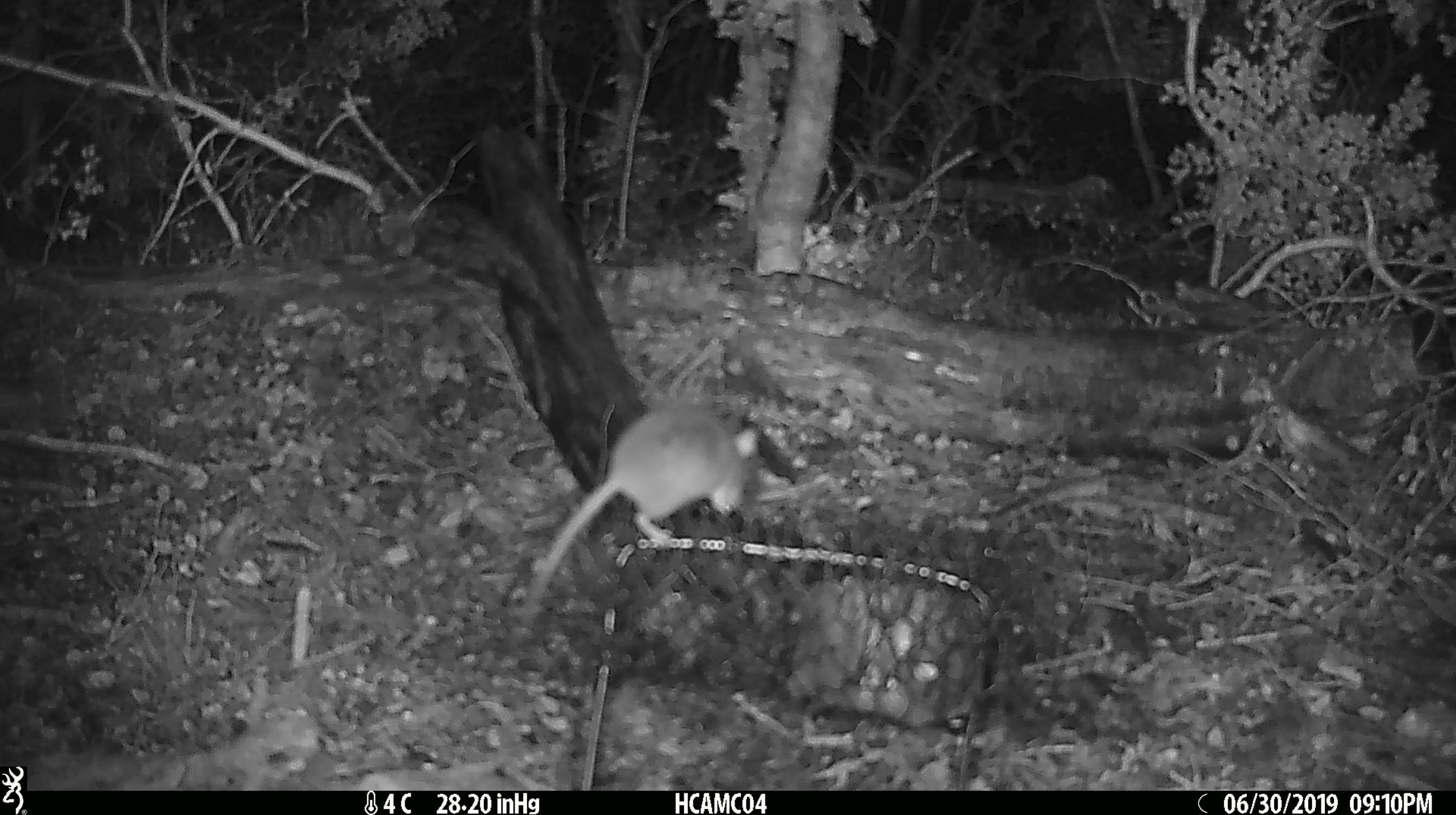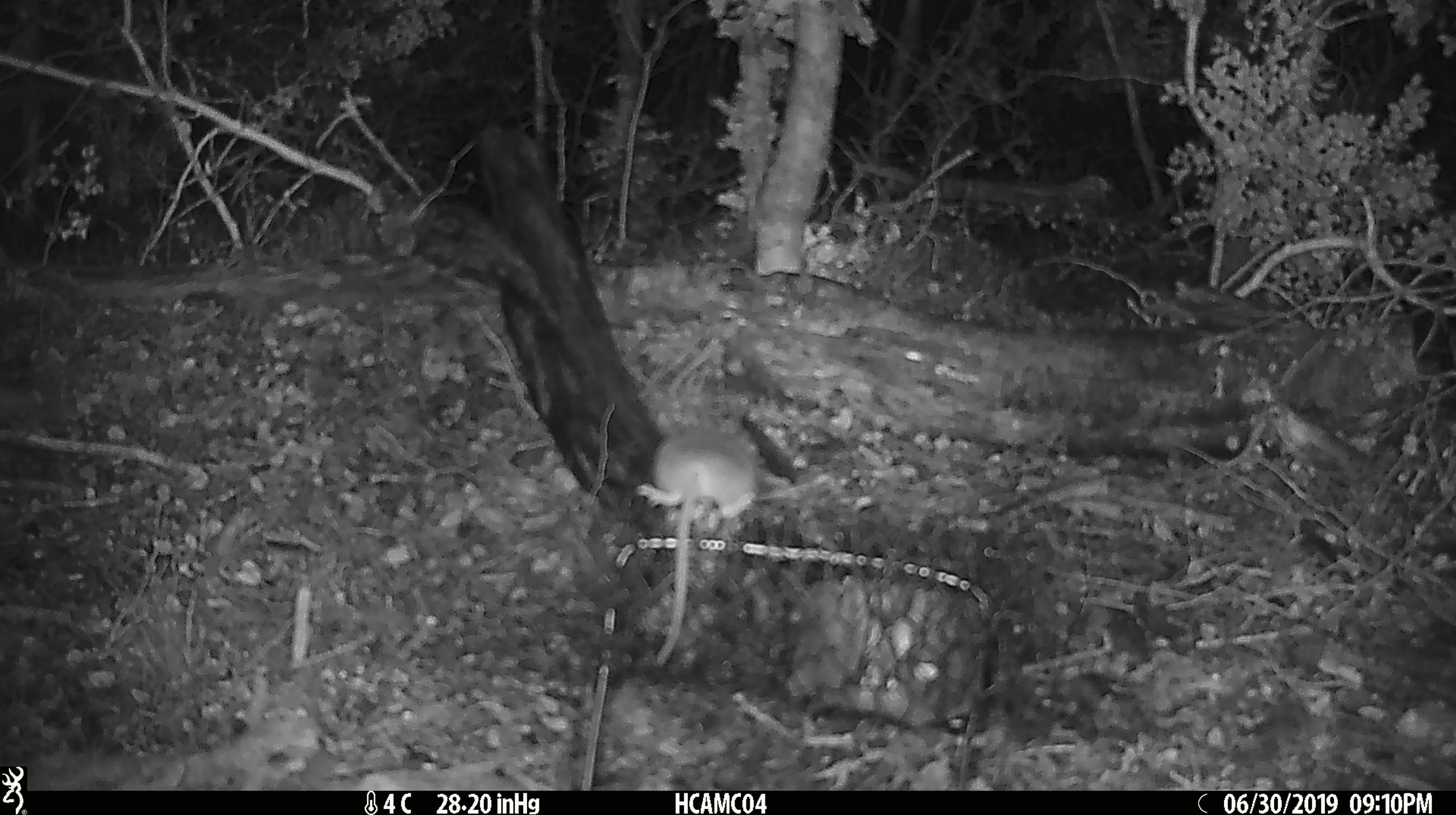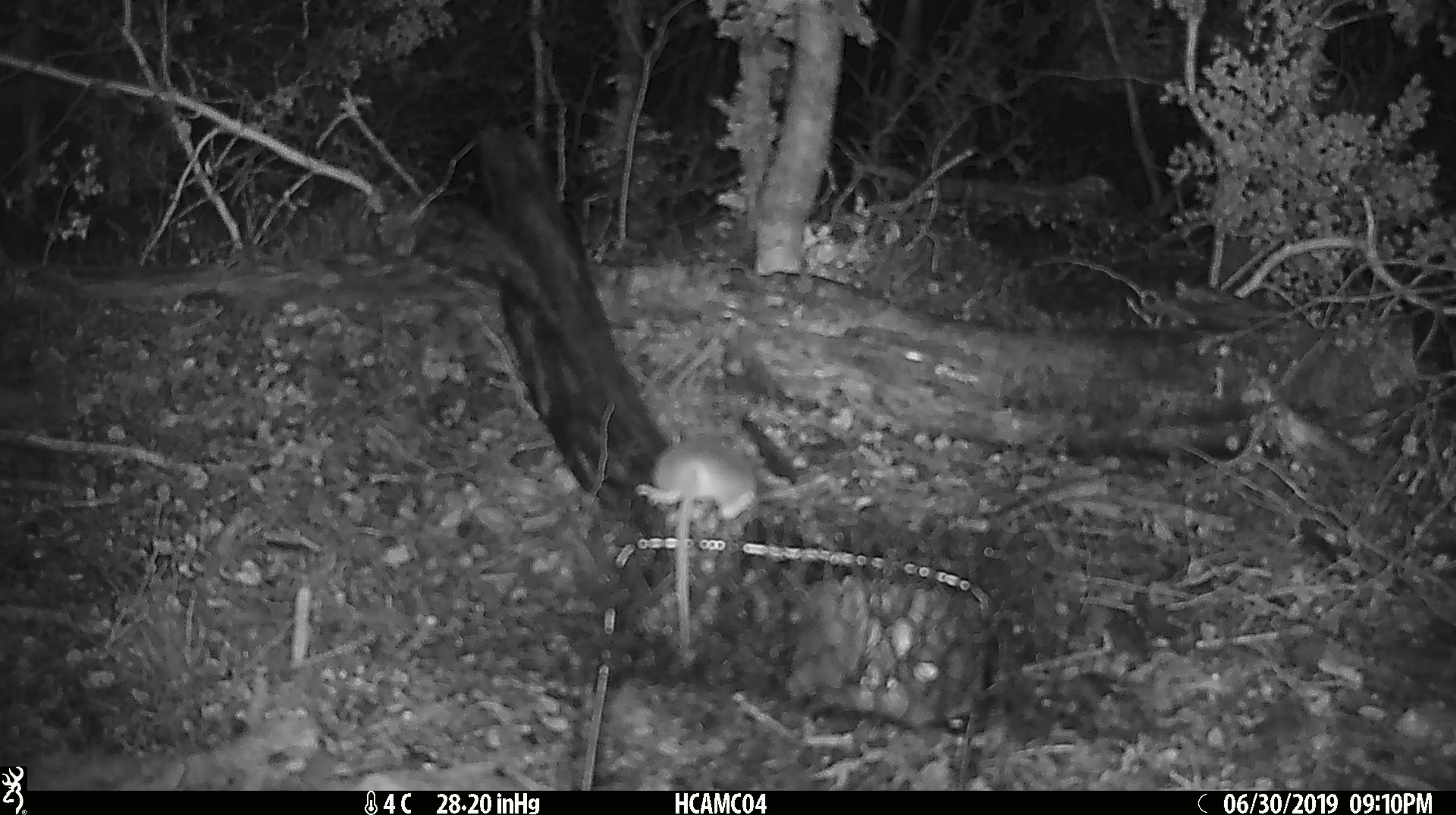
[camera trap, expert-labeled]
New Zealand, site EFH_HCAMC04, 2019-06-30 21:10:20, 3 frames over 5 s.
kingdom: Animalia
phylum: Chordata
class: Mammalia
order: Rodentia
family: Muridae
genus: Mus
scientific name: Mus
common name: mouse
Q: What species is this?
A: Mouse (Mus).